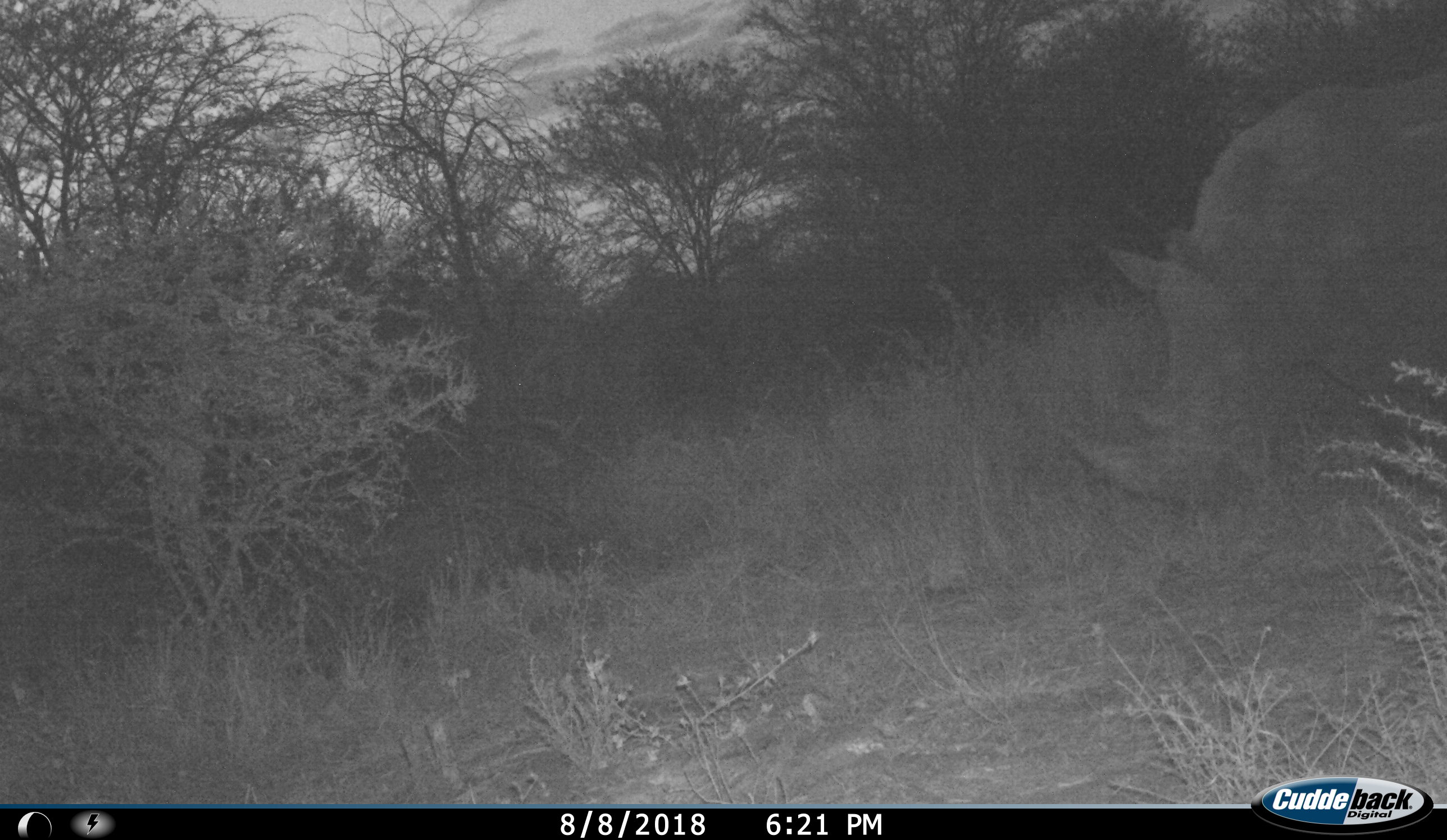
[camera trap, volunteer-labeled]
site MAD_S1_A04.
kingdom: Animalia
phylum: Chordata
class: Mammalia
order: Perissodactyla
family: Rhinocerotidae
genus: Ceratotherium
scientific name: Ceratotherium simum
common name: white rhinoceros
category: rhinoceroswhite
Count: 1.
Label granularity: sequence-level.